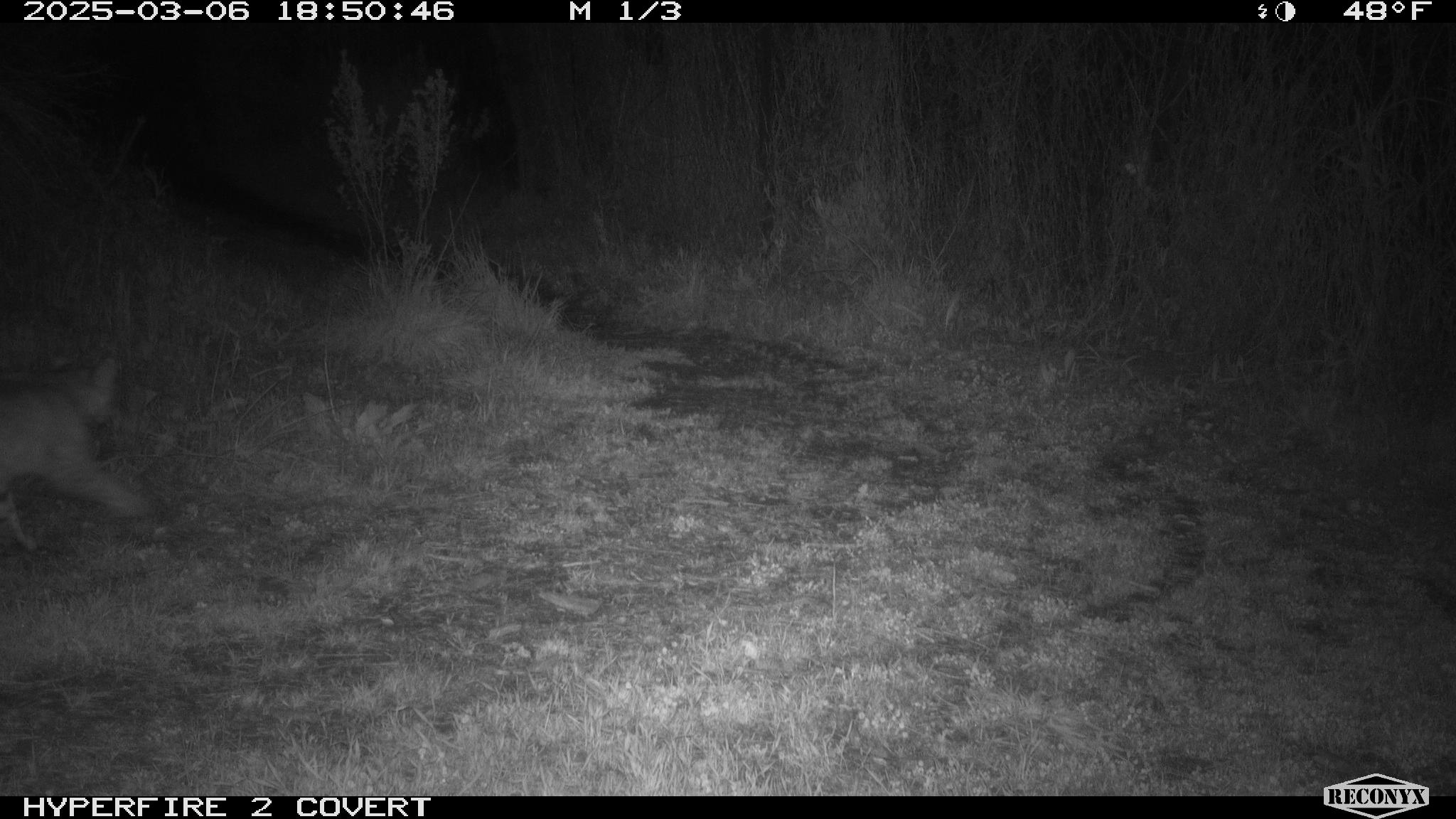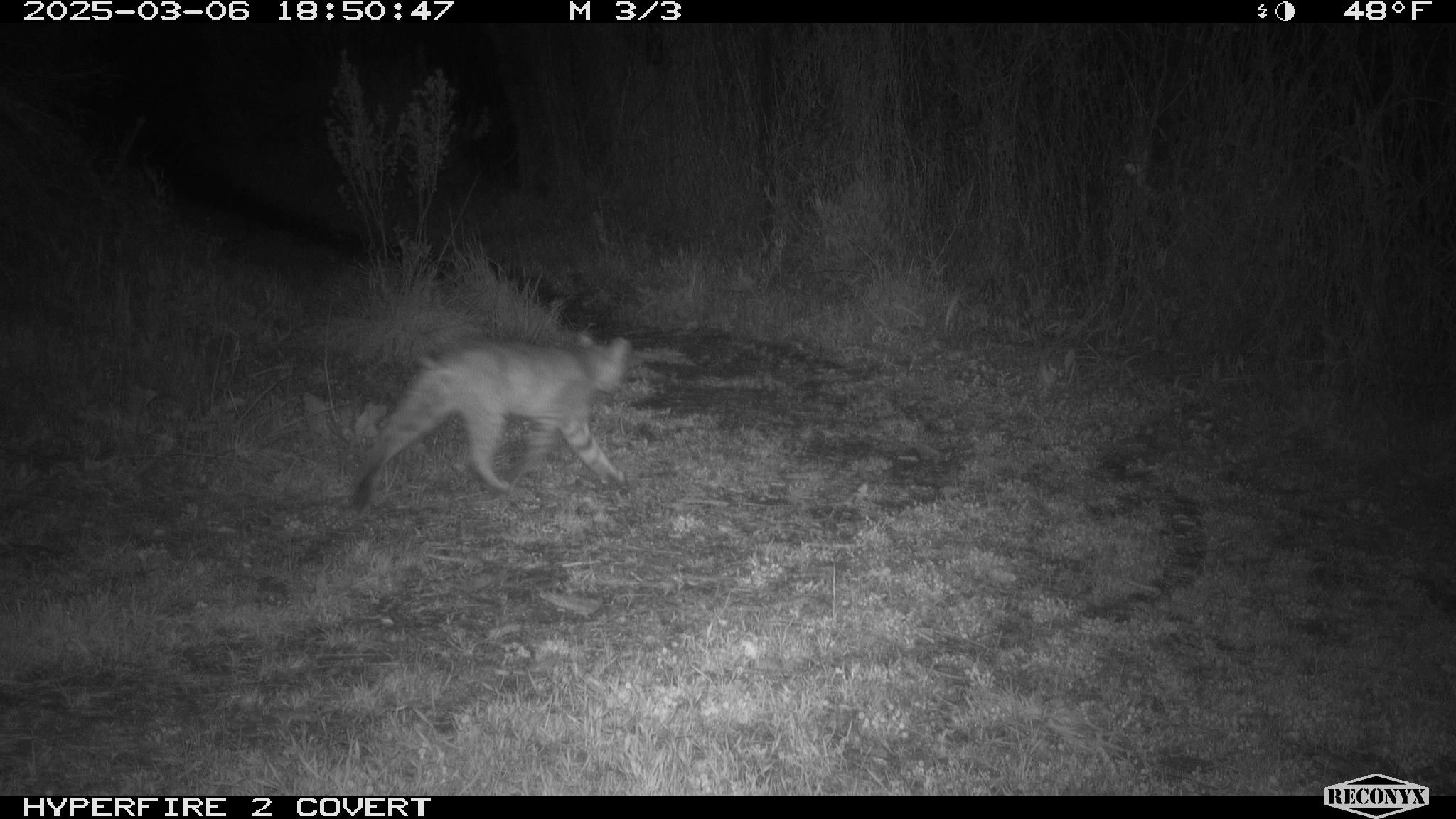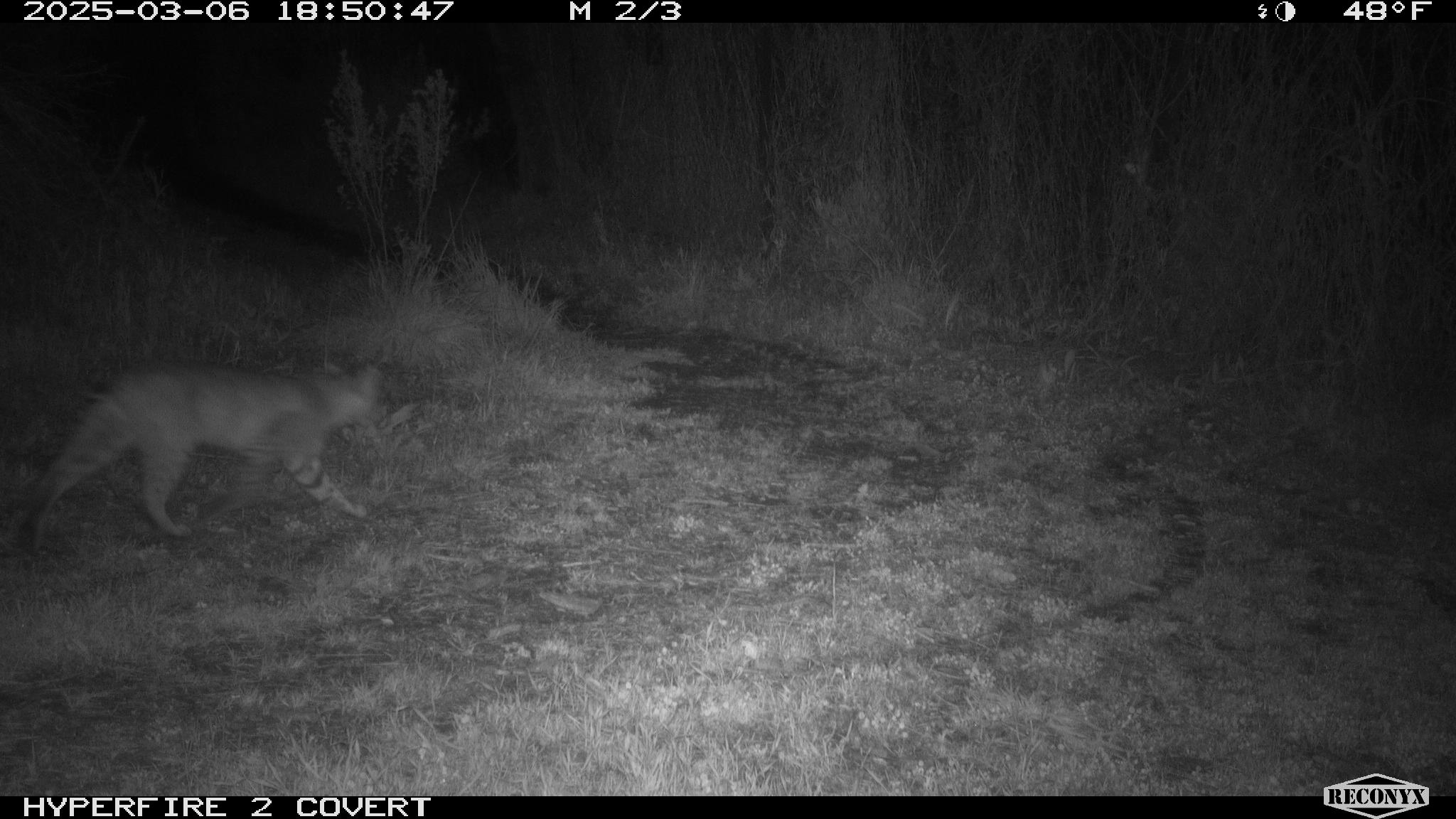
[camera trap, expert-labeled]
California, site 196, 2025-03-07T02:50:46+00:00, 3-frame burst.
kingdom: Animalia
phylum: Chordata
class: Mammalia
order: Carnivora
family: Felidae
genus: Lynx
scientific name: Lynx rufus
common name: bobcat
Bobcat (Lynx rufus).